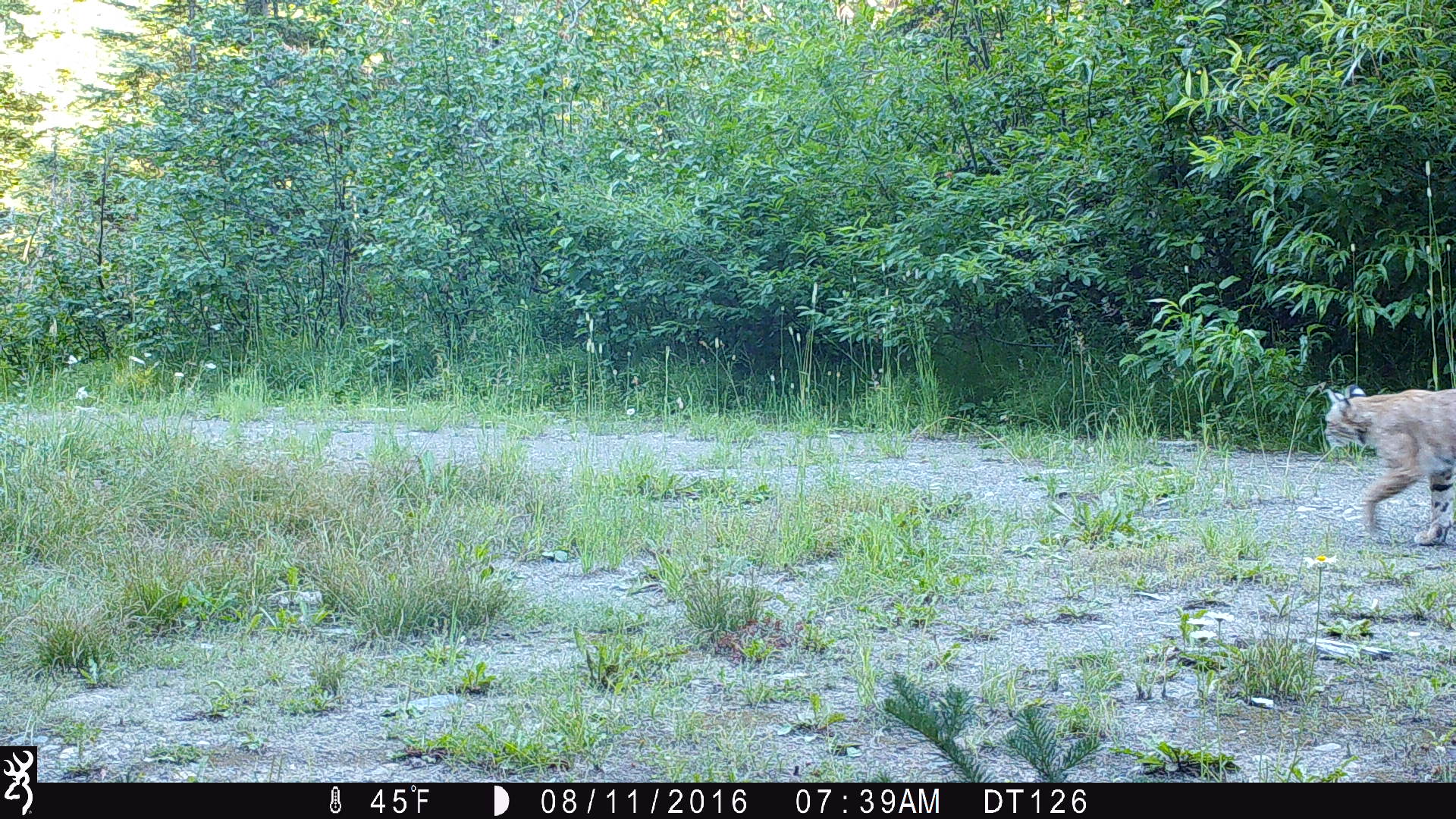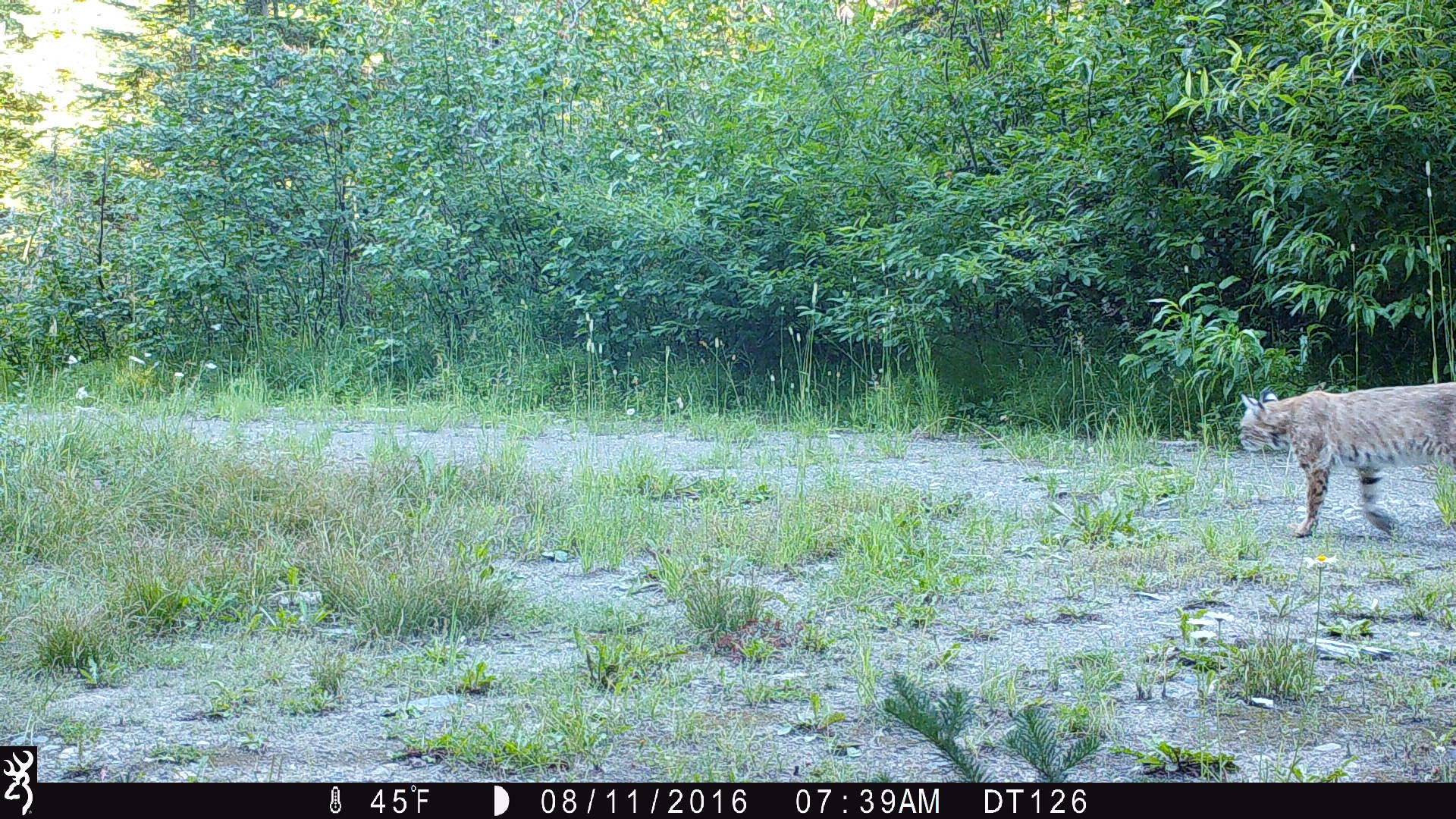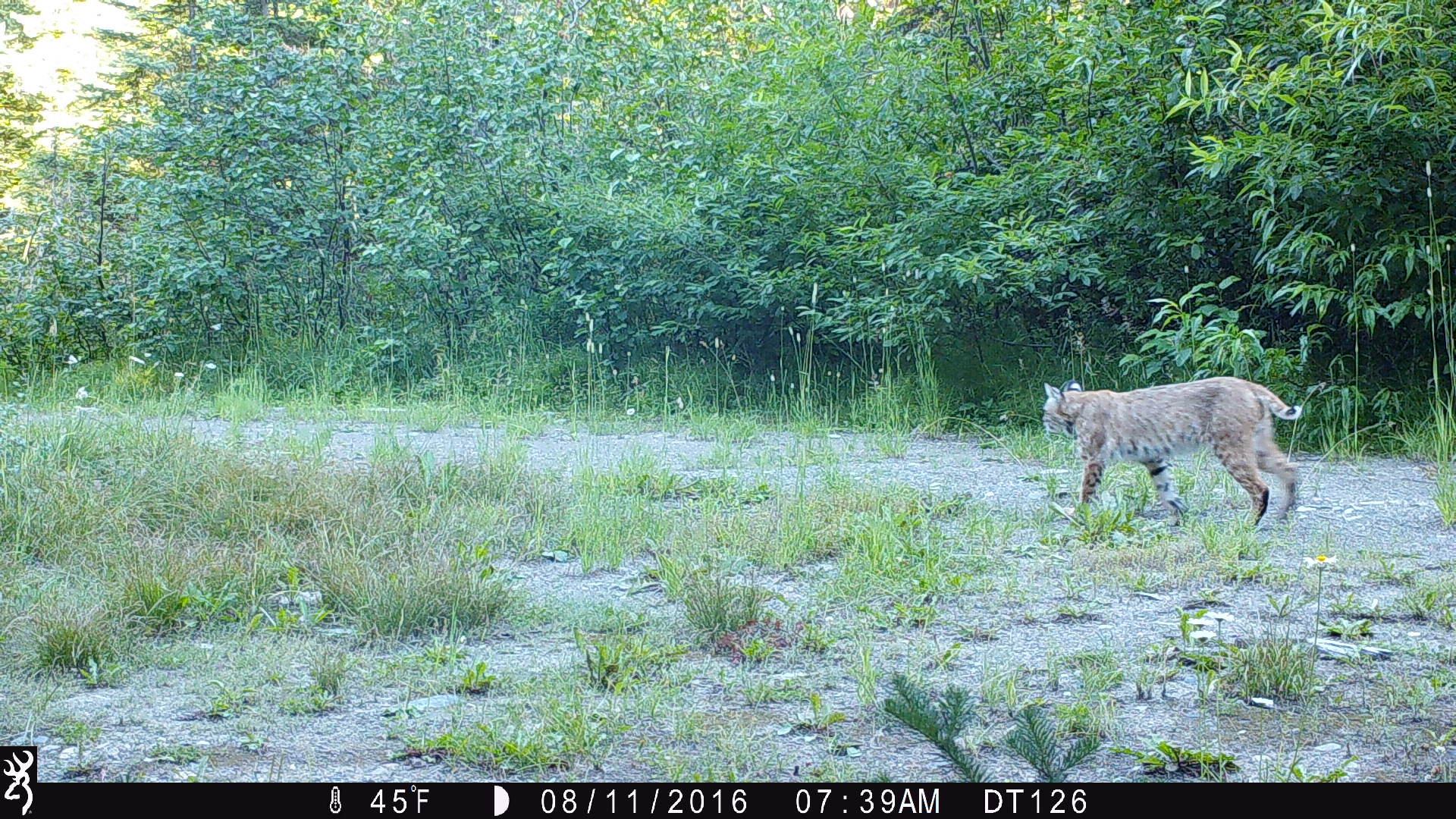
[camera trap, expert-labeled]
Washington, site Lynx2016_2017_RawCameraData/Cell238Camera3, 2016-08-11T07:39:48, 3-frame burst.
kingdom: Animalia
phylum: Chordata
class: Mammalia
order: Carnivora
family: Felidae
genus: Lynx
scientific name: Lynx rufus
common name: bobcat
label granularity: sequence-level